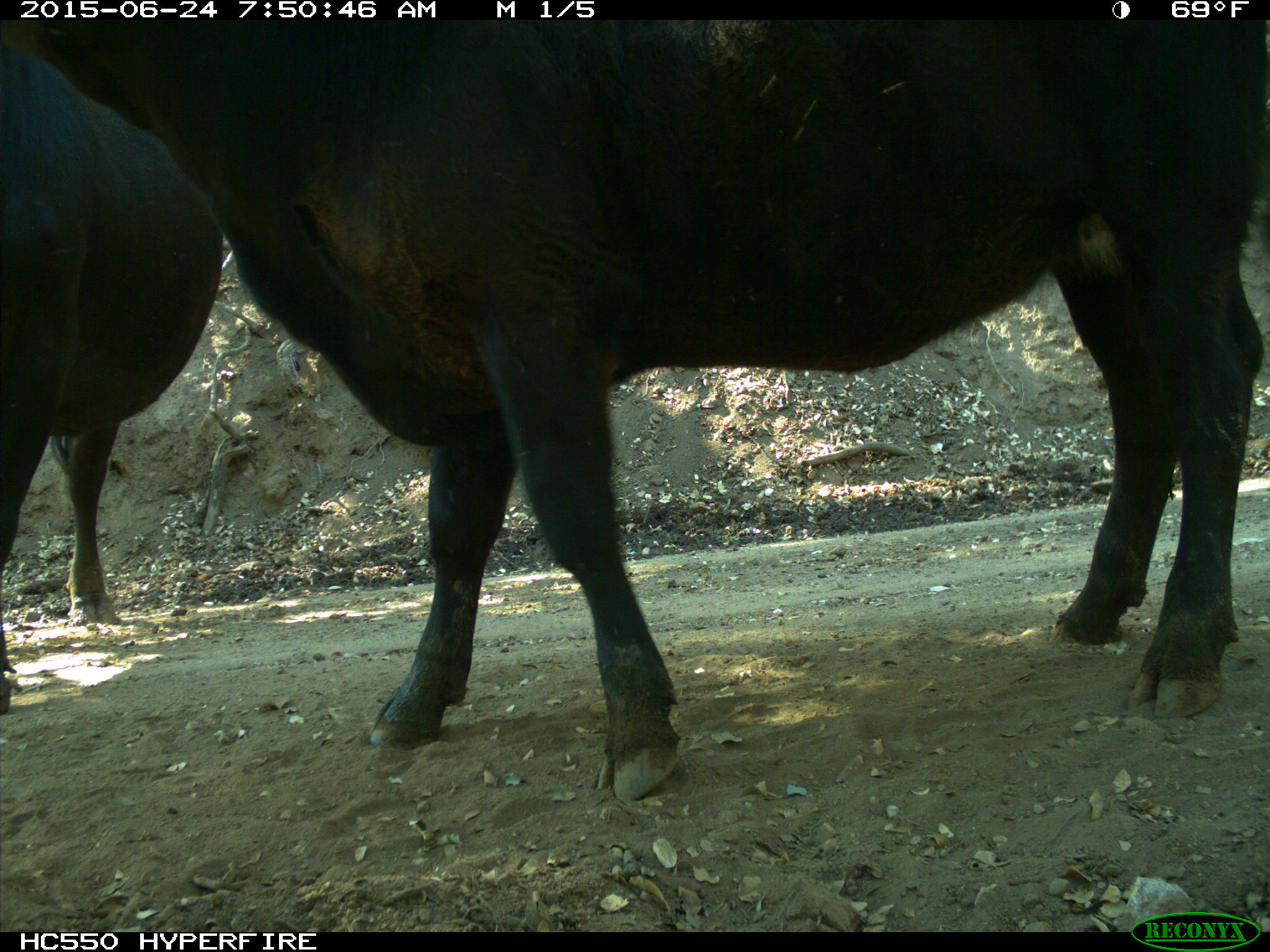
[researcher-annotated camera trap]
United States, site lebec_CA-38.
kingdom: Animalia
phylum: Chordata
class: Mammalia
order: Artiodactyla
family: Bovidae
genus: Bos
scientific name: Bos taurus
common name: domestic cow